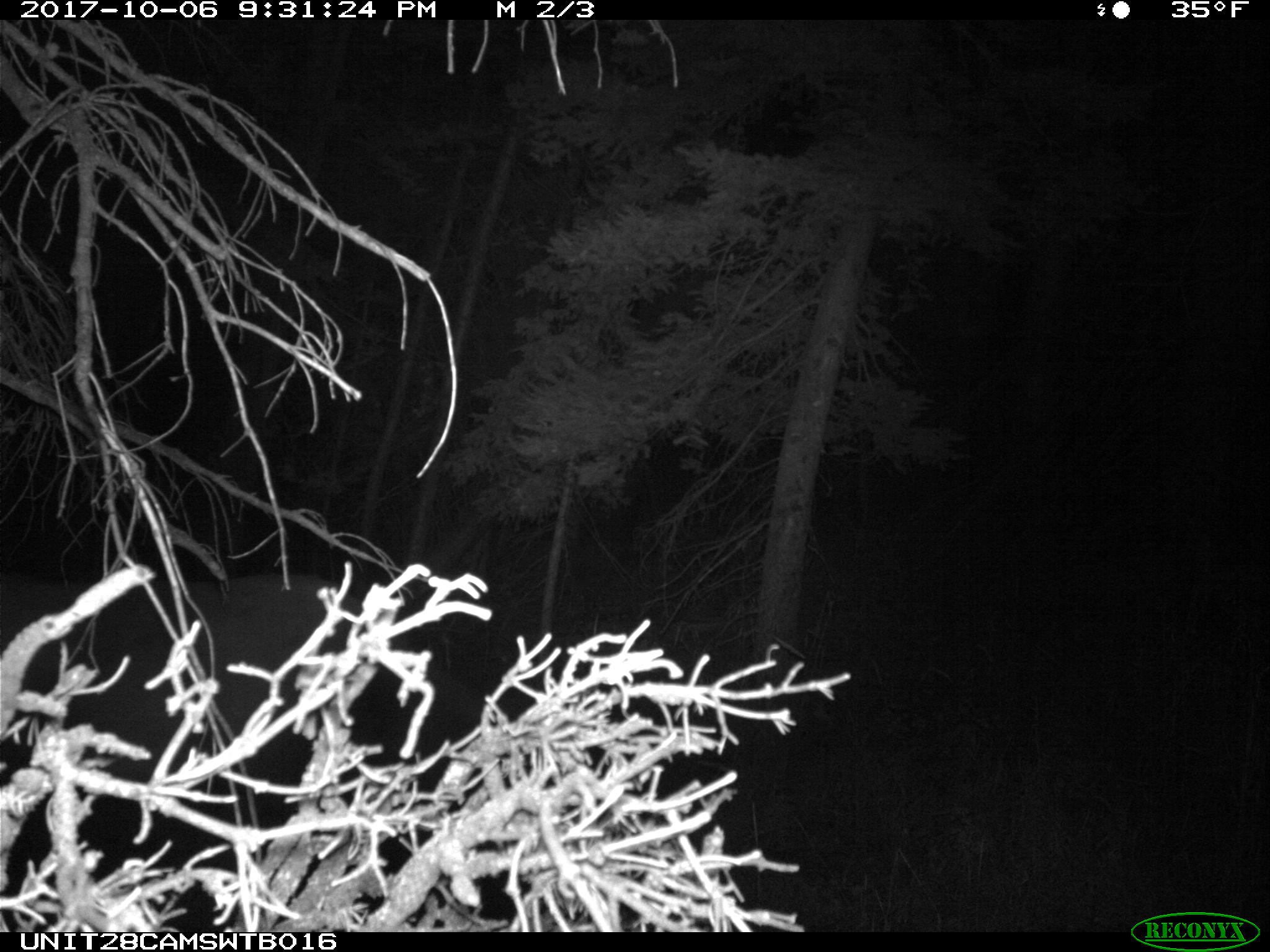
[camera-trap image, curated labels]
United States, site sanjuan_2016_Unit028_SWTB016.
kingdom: Animalia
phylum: Chordata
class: Mammalia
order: Artiodactyla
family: Cervidae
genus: Cervus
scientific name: Cervus elaphus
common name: red deer